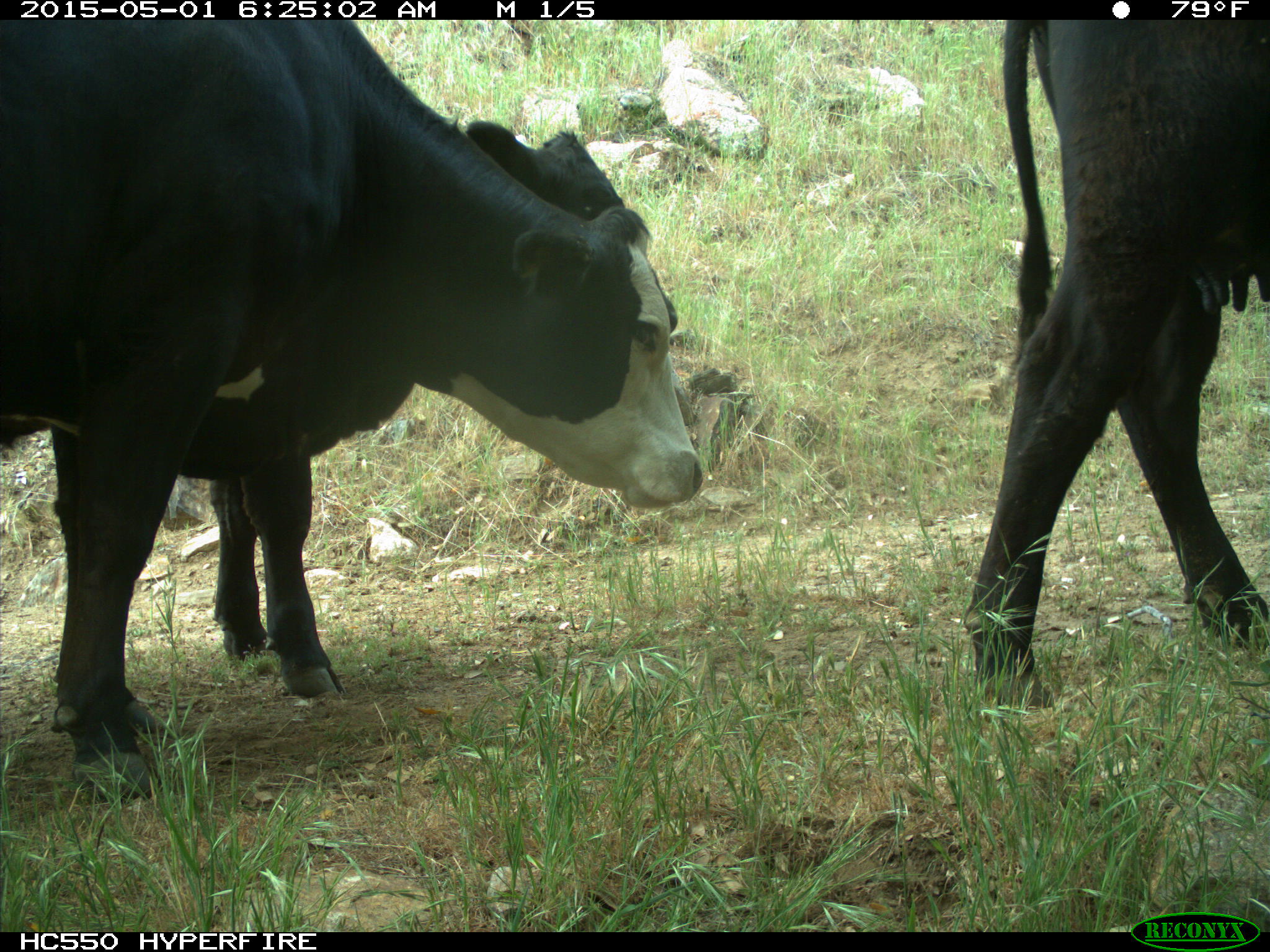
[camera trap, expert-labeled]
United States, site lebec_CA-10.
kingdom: Animalia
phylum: Chordata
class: Mammalia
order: Artiodactyla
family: Bovidae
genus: Bos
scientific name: Bos taurus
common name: domestic cow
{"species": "Bos taurus (domestic cow)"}